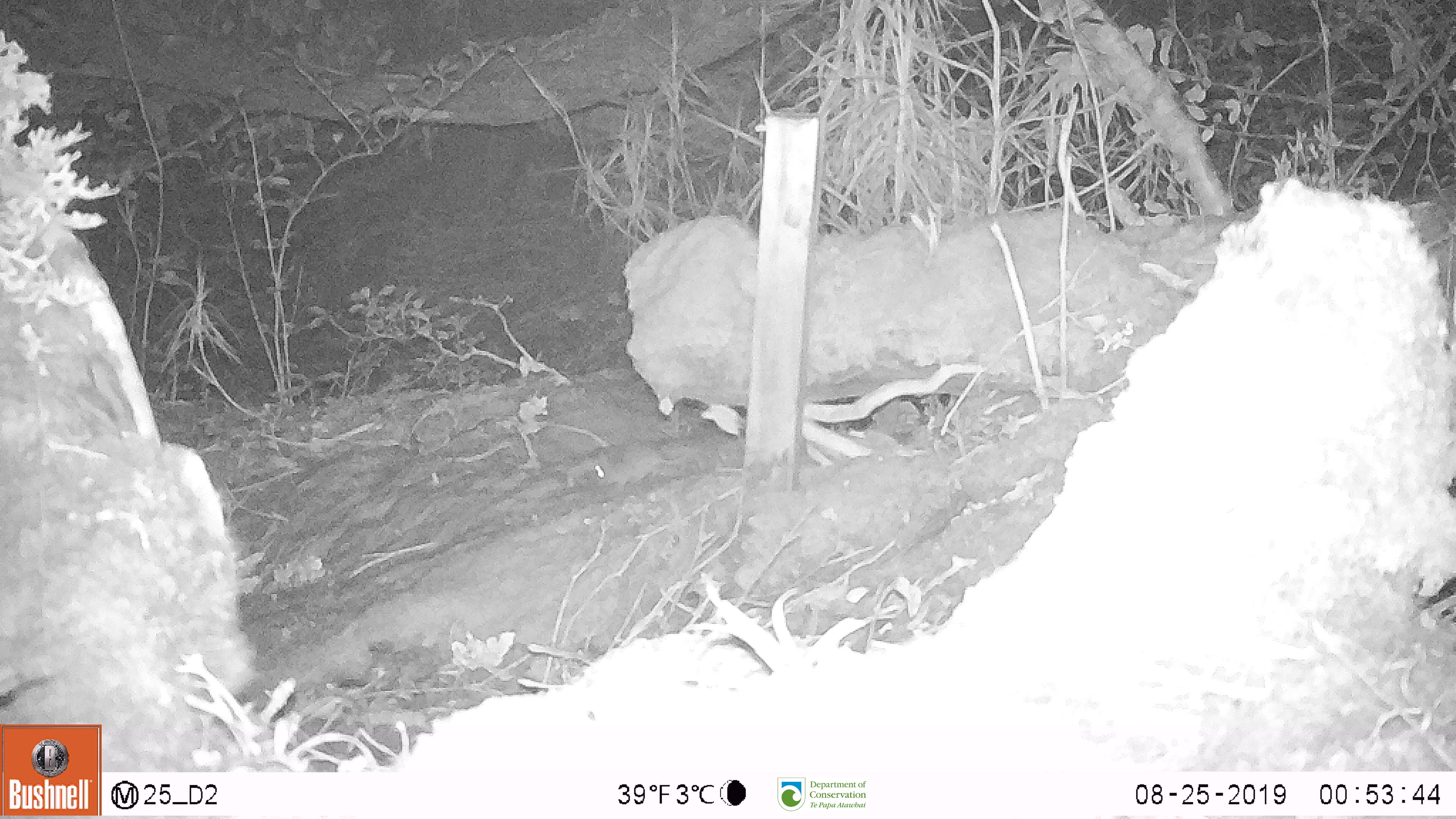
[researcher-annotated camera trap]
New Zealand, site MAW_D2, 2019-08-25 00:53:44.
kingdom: Animalia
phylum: Chordata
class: Mammalia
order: Rodentia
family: Muridae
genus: Mus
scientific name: Mus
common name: mouse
Mouse (Mus).